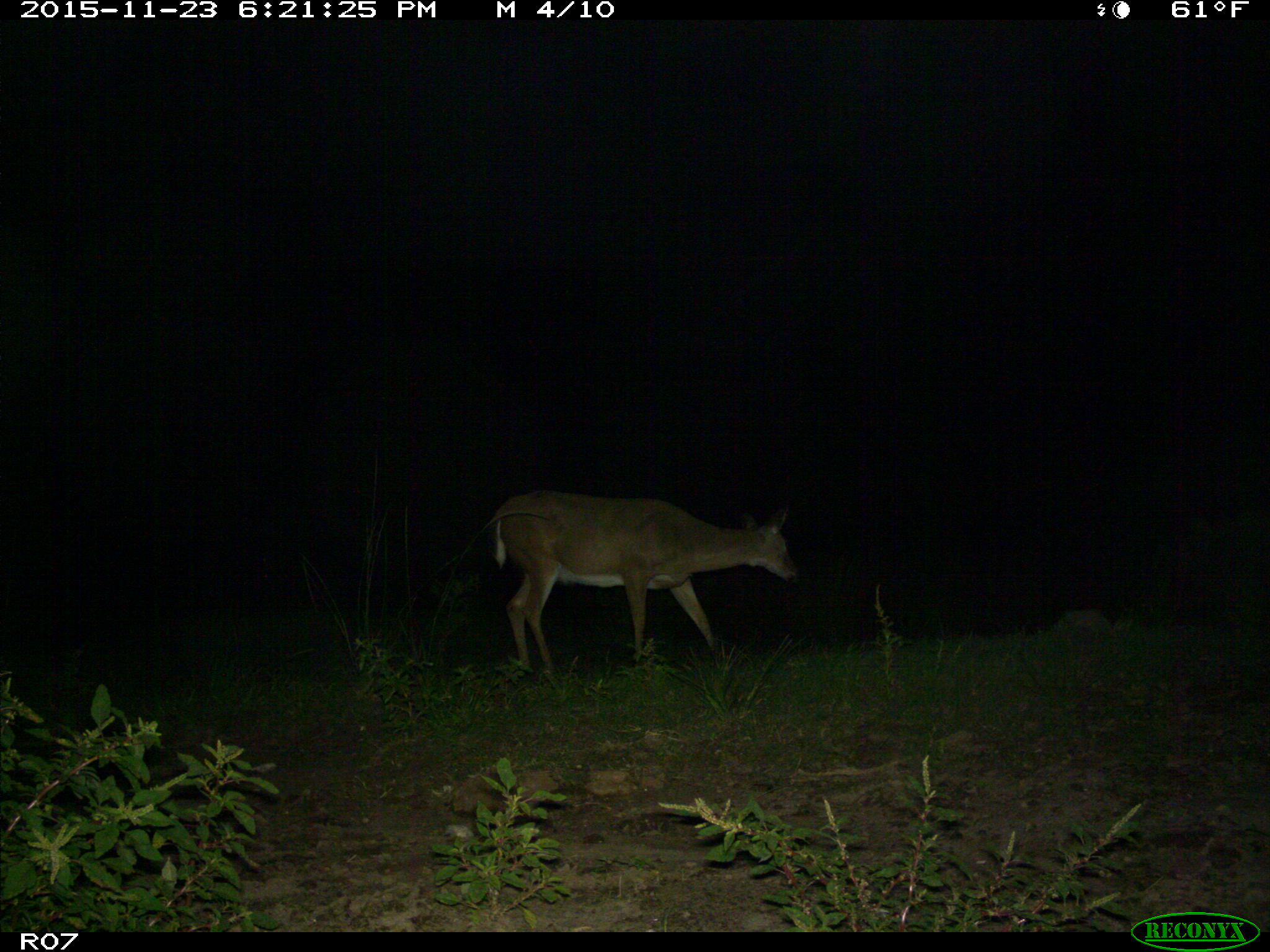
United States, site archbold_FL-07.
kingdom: Animalia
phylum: Chordata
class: Mammalia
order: Artiodactyla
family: Cervidae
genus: Odocoileus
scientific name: Odocoileus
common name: deer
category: unidentified deer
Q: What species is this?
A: Unidentified deer (deer) (Odocoileus).